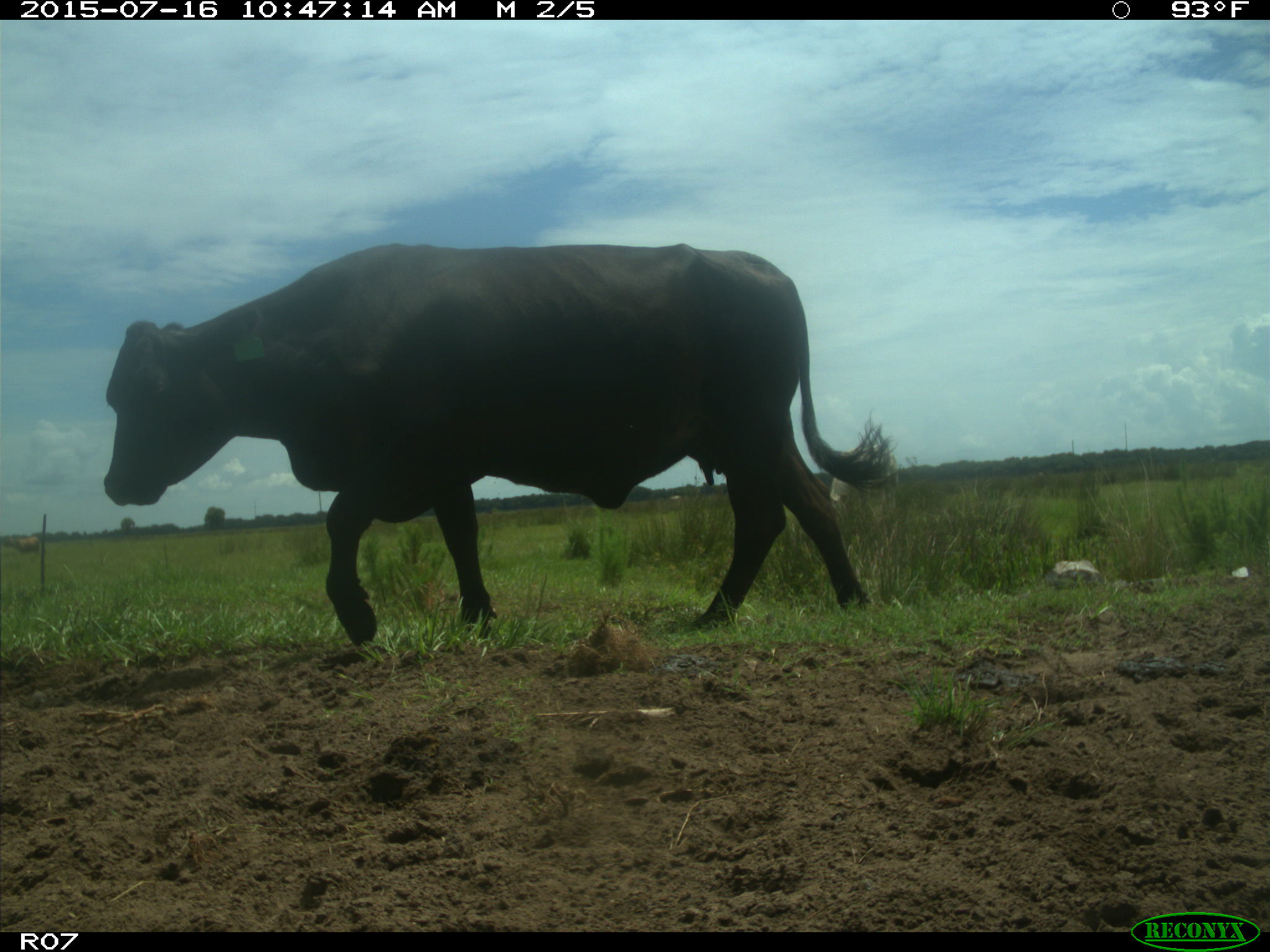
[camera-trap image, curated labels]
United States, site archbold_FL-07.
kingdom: Animalia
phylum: Chordata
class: Mammalia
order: Artiodactyla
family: Bovidae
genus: Bos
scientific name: Bos taurus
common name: domestic cow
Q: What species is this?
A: Bos taurus (domestic cow).